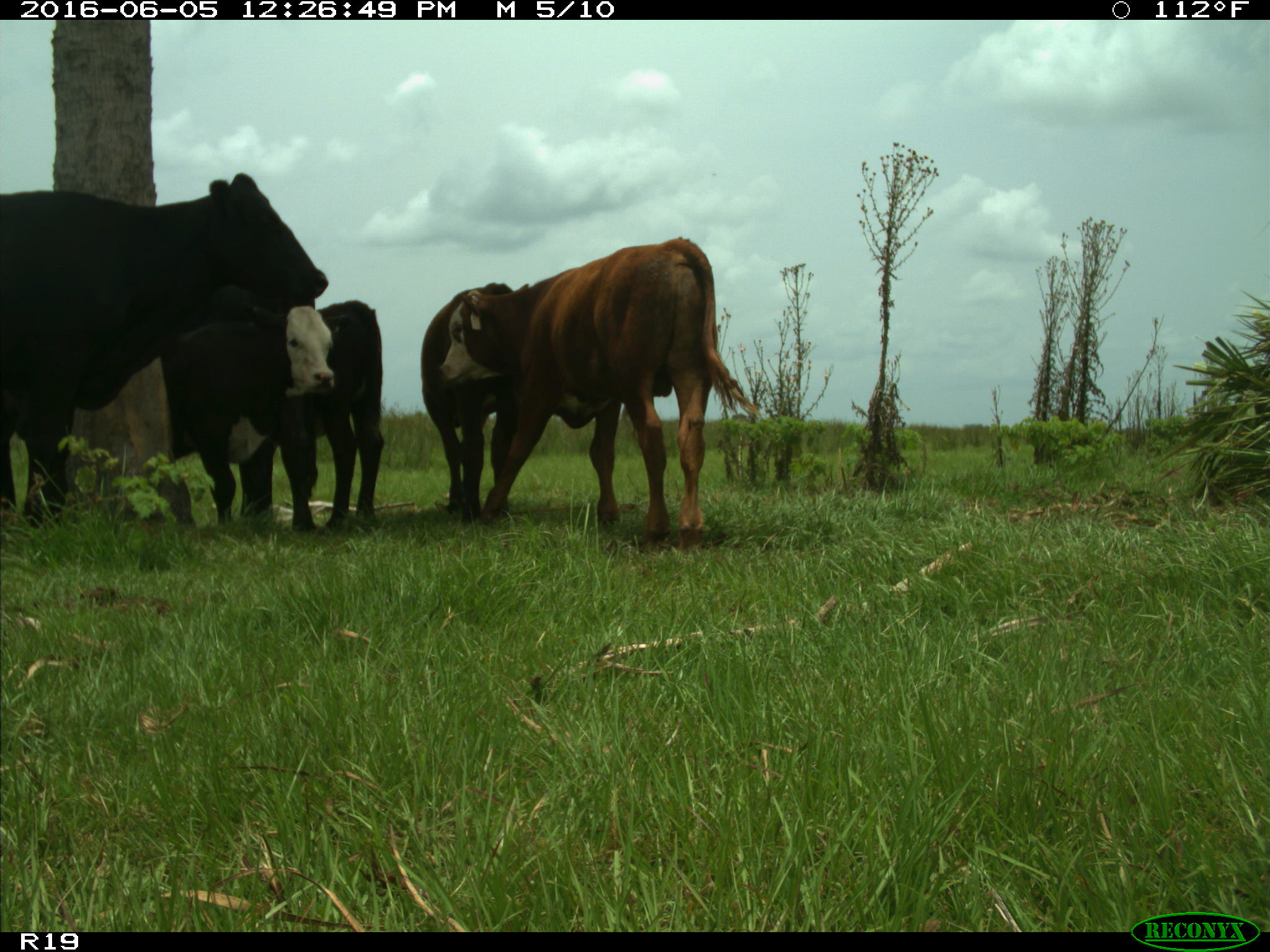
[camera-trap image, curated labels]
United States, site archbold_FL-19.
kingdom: Animalia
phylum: Chordata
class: Mammalia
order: Artiodactyla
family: Bovidae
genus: Bos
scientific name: Bos taurus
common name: domestic cow